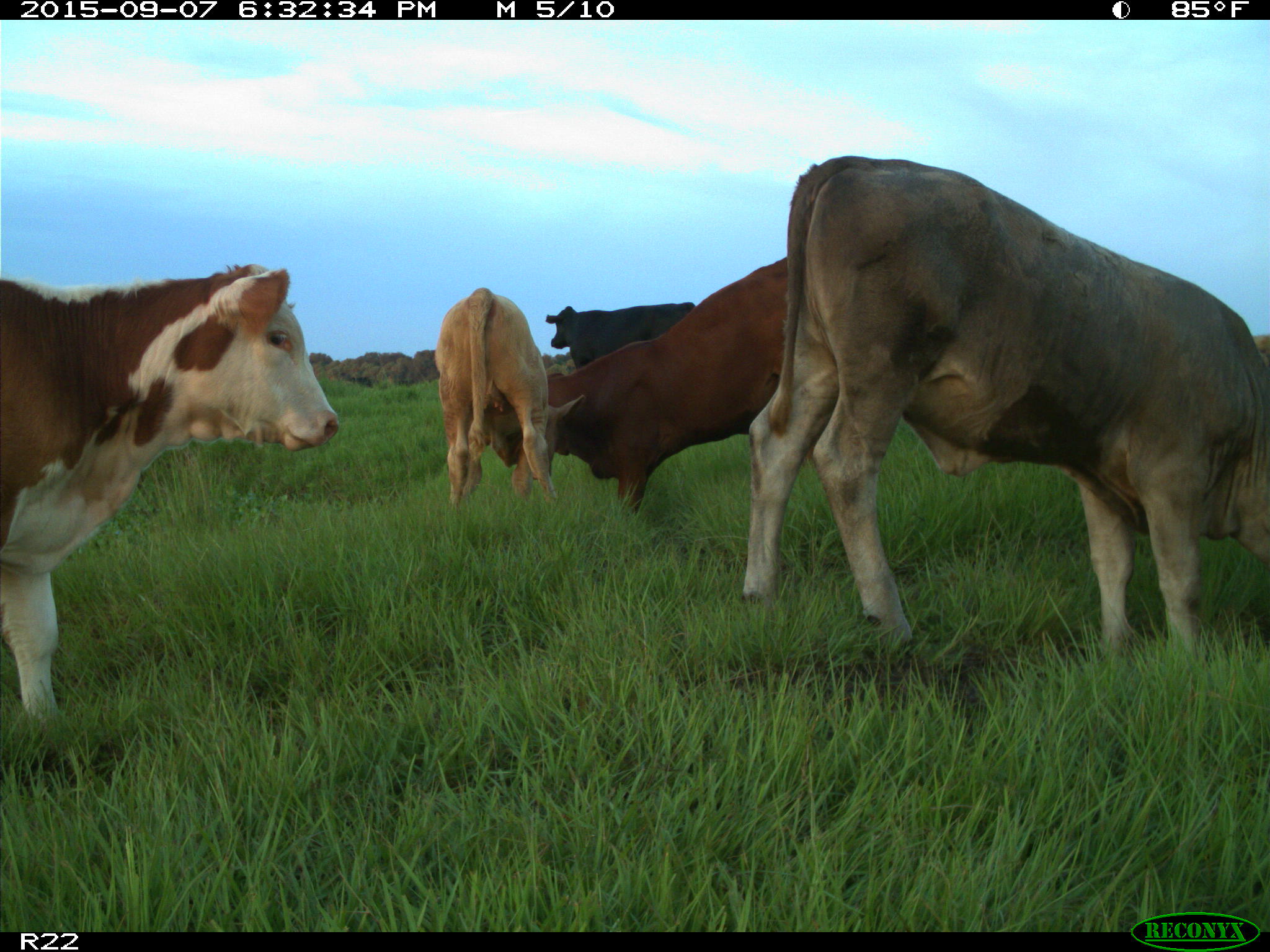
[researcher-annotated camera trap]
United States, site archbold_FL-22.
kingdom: Animalia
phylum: Chordata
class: Mammalia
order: Artiodactyla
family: Bovidae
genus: Bos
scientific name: Bos taurus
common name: domestic cow